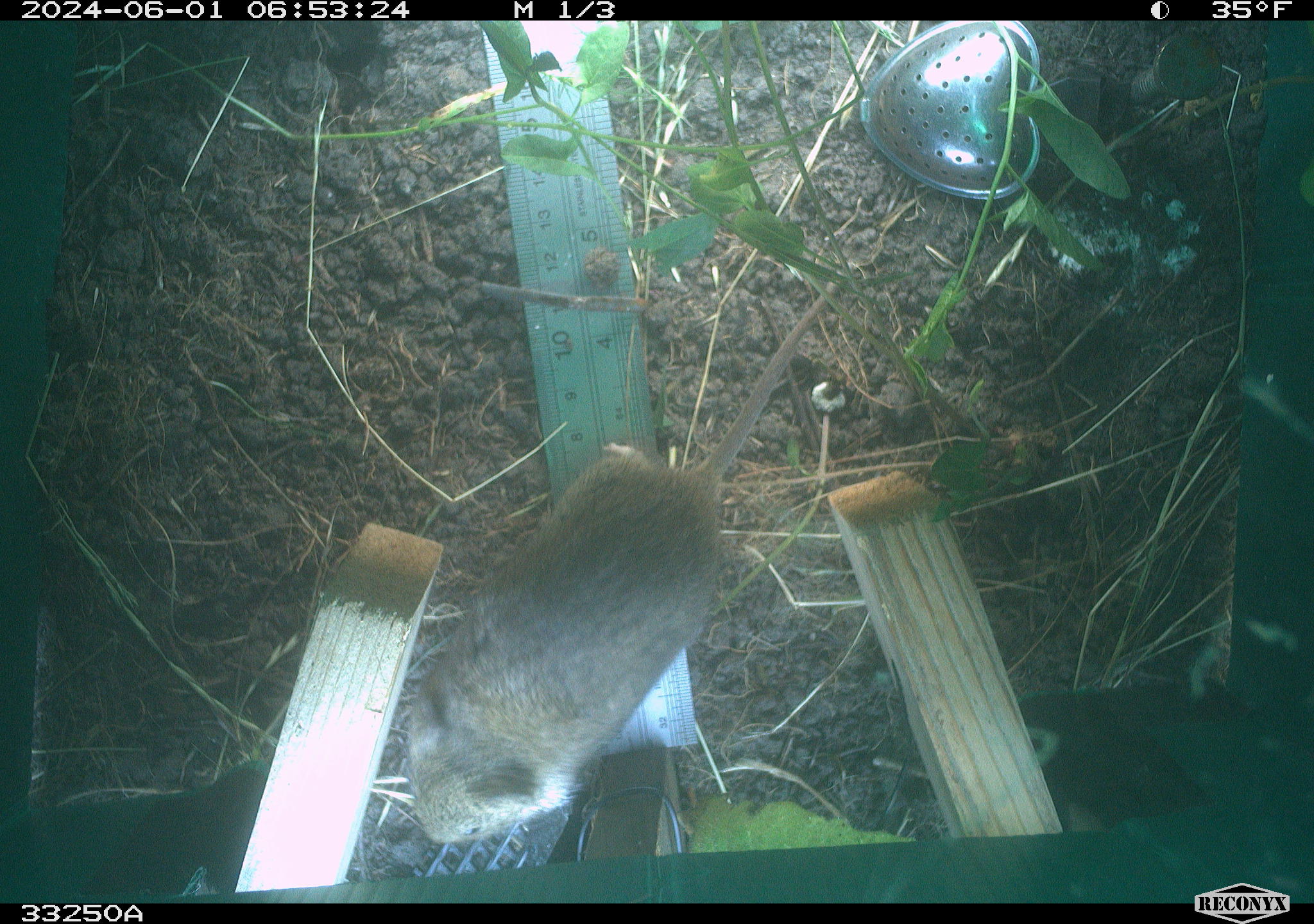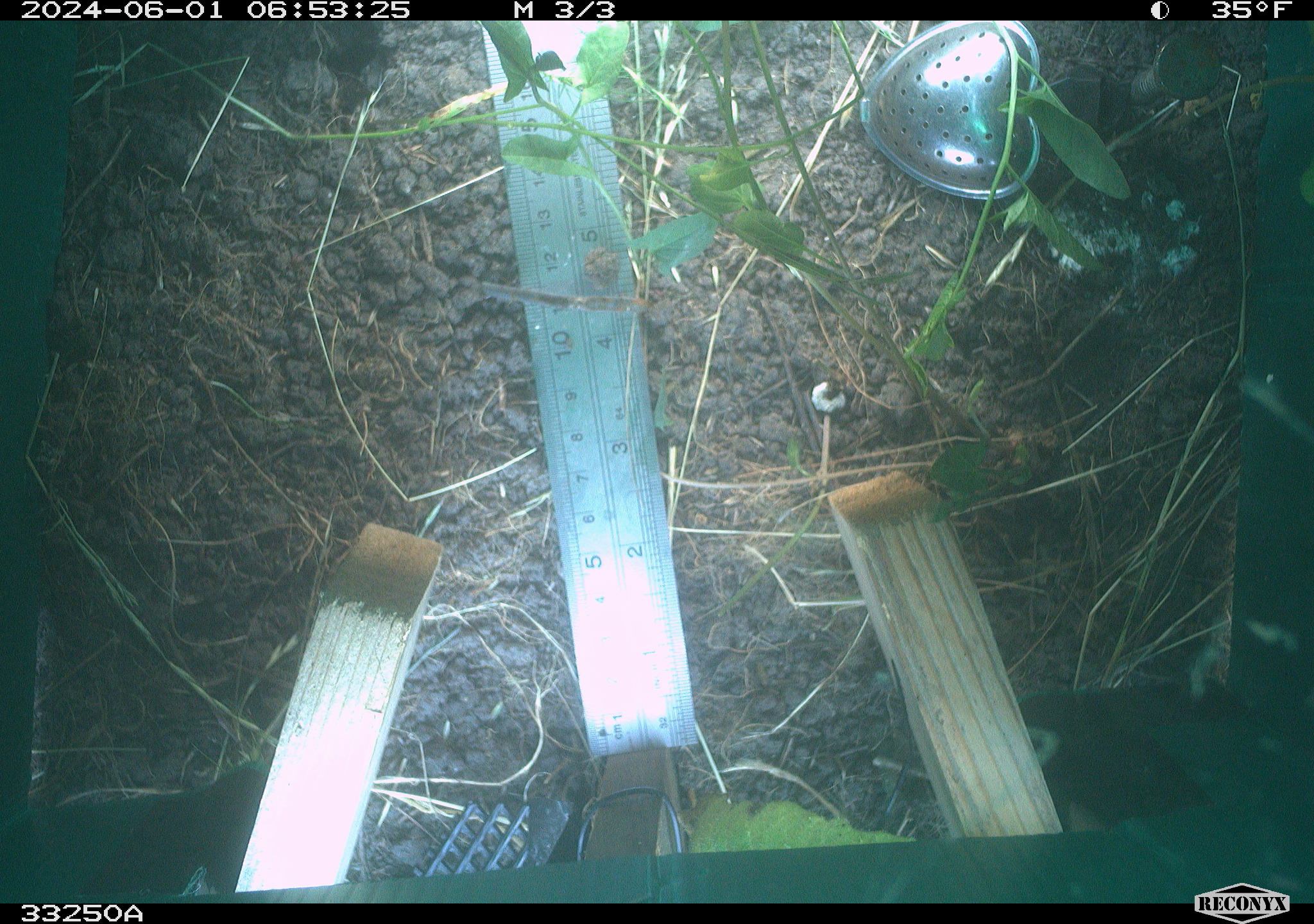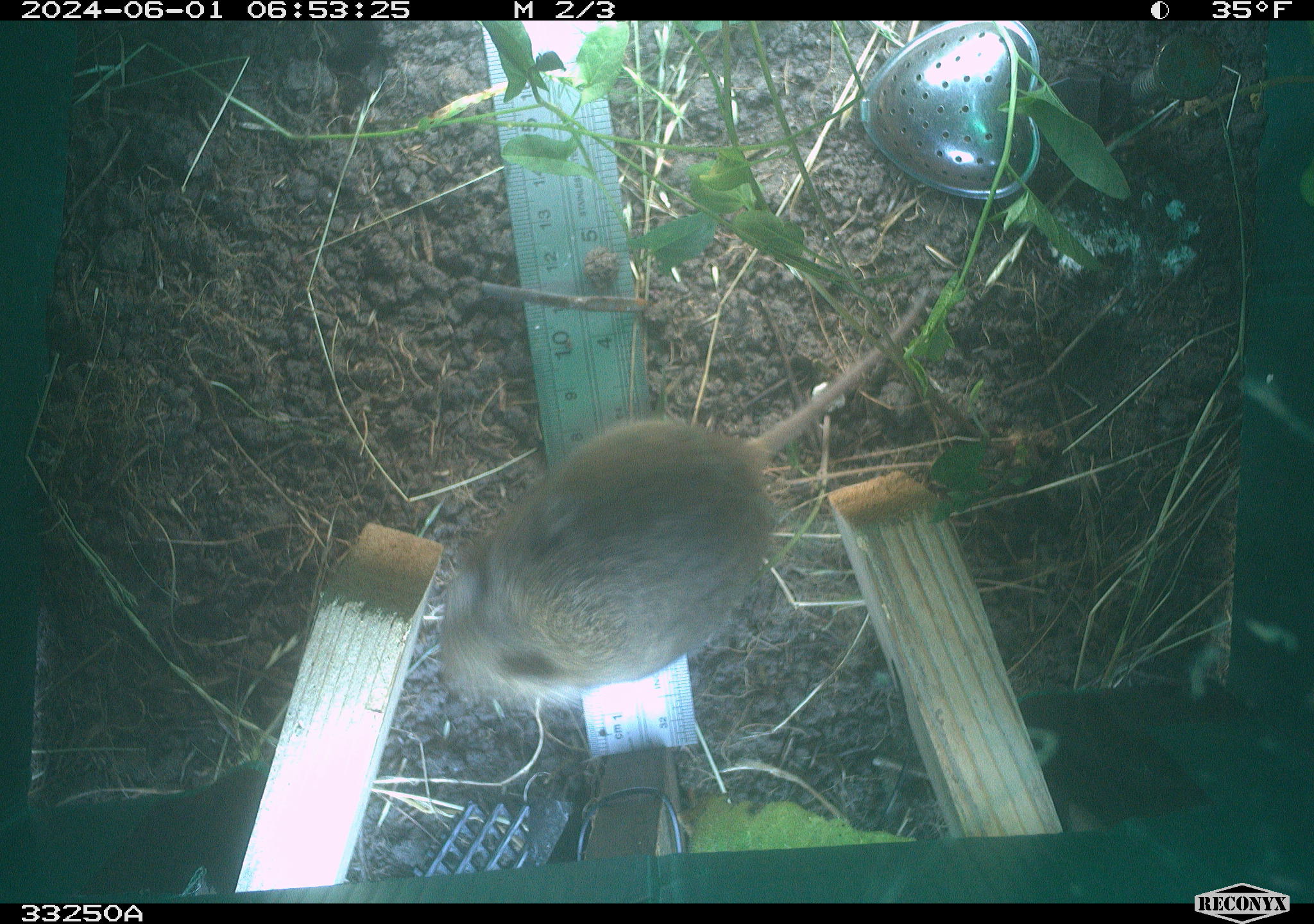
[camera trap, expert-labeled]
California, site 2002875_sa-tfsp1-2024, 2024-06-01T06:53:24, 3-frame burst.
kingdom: Animalia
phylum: Chordata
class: Mammalia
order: Rodentia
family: Cricetidae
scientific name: Arvicolinae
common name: voles, lemmings, and muskrats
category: arvicolinae subfamily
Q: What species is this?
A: Arvicolinae subfamily (voles, lemmings, and muskrats) (Arvicolinae).